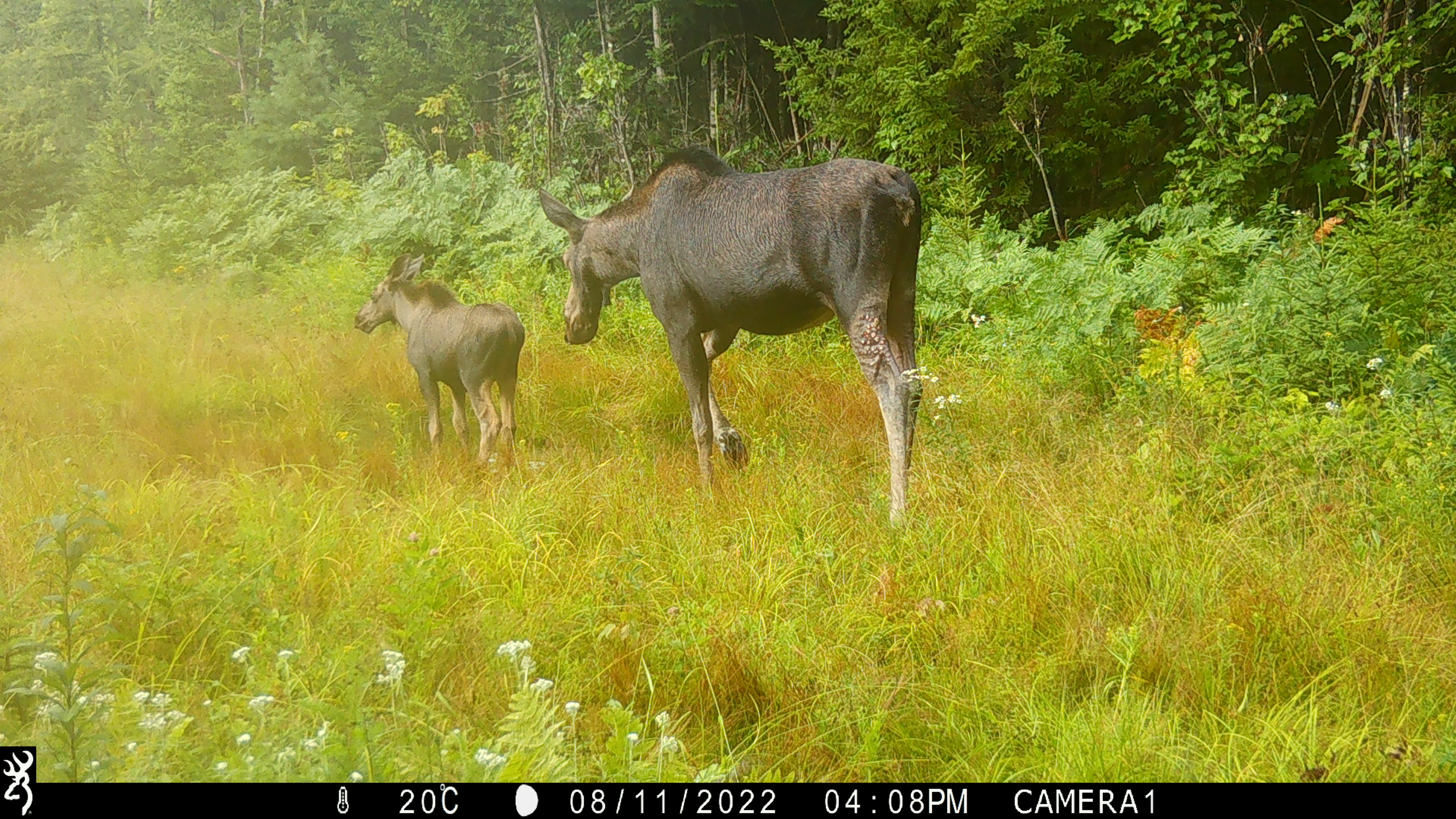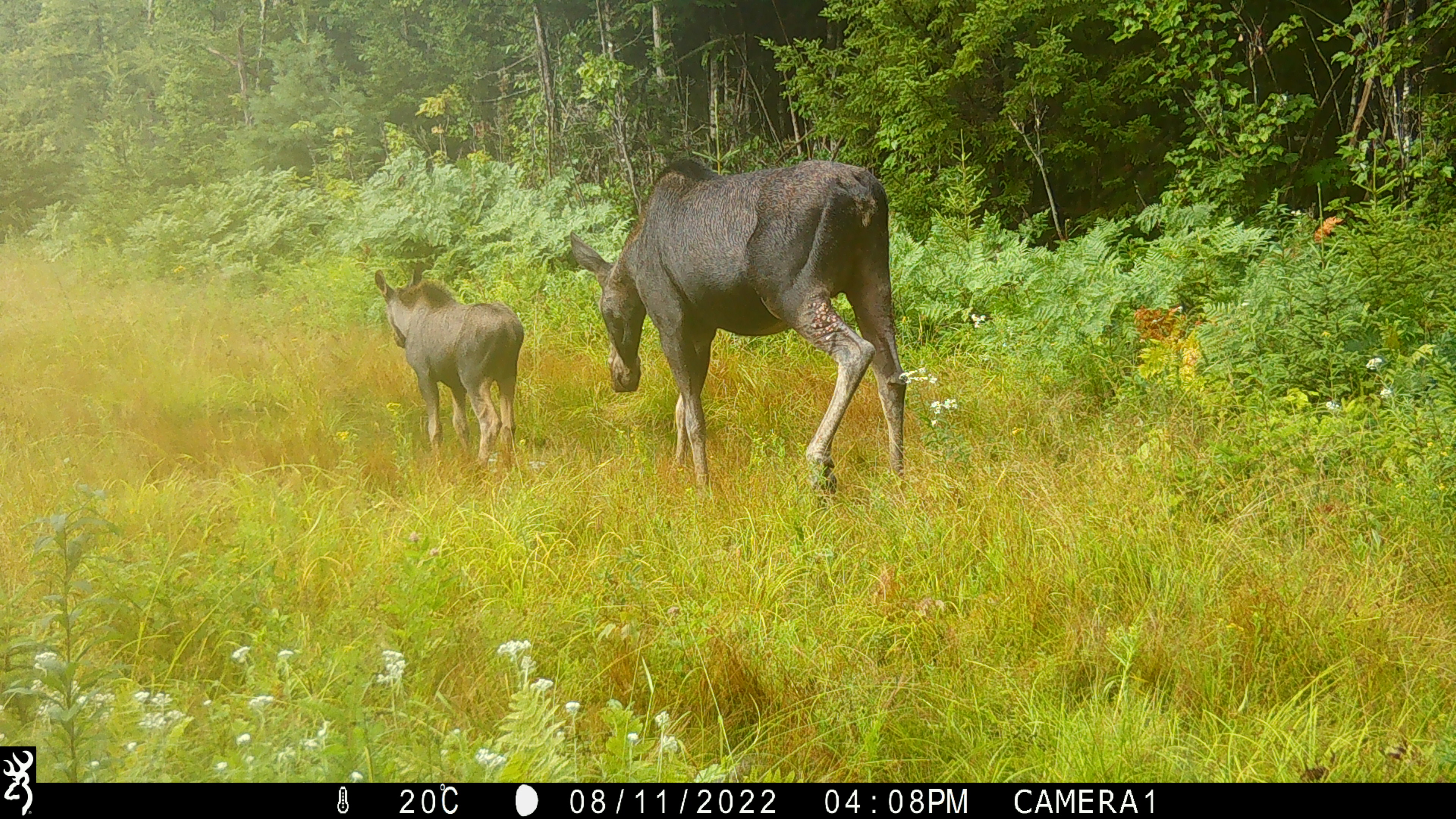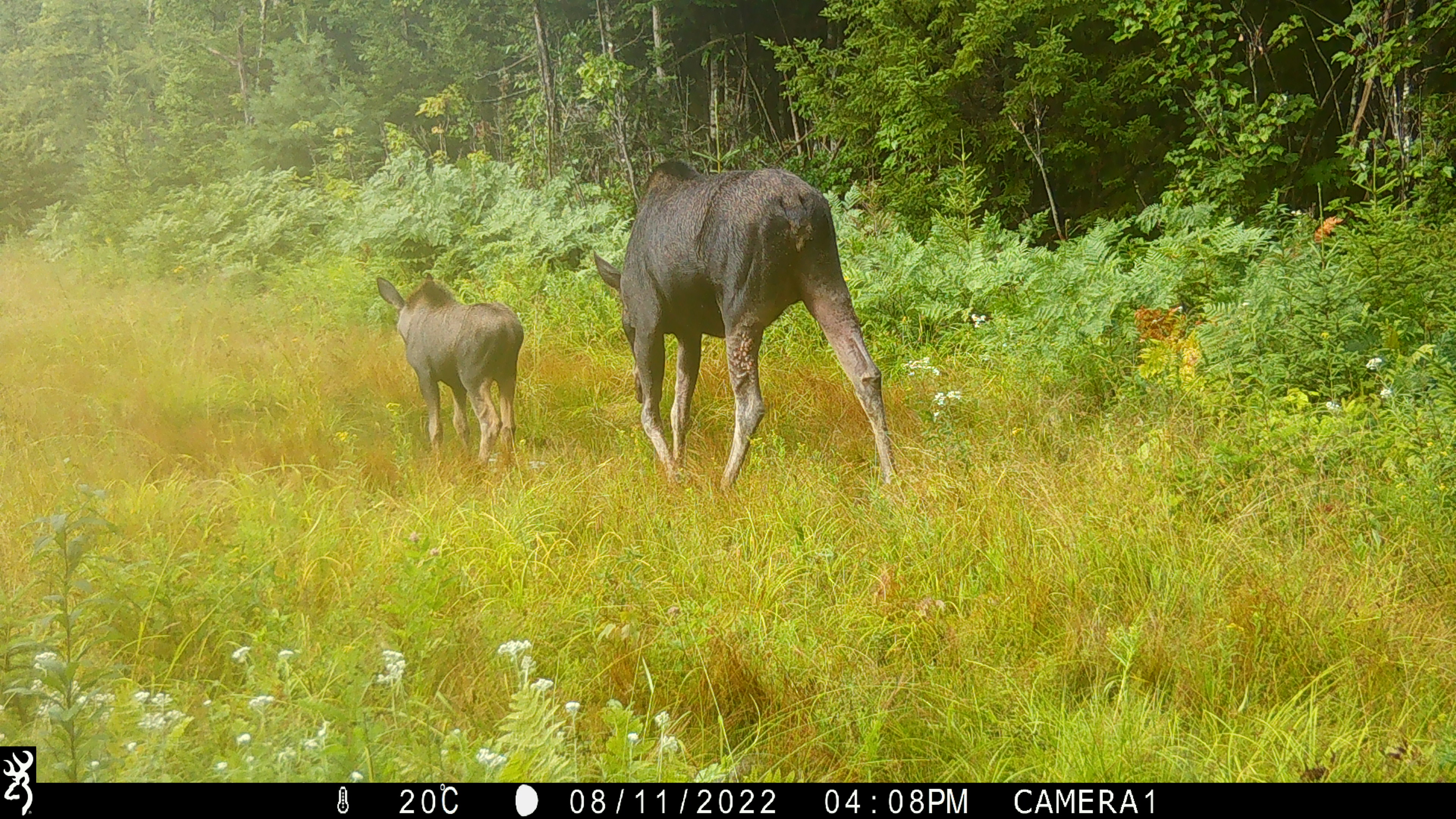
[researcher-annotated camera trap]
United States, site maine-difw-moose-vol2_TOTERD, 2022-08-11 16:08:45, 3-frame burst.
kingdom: Animalia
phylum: Chordata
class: Mammalia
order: Artiodactyla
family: Cervidae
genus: Alces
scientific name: Alces alces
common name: moose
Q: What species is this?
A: Moose (Alces alces).